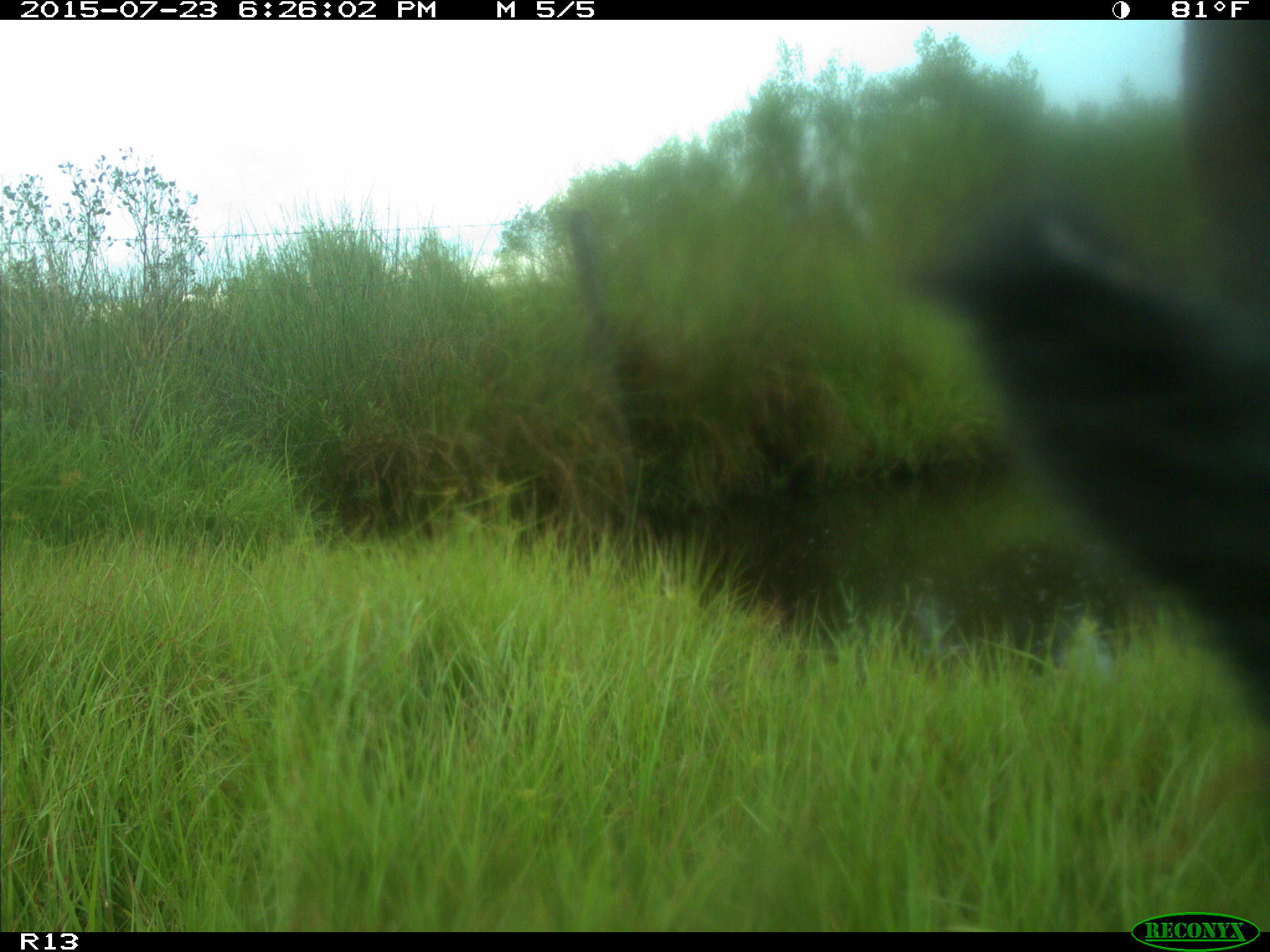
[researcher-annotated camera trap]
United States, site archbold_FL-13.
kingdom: Animalia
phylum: Chordata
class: Mammalia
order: Artiodactyla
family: Bovidae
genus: Bos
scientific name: Bos taurus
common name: domestic cow